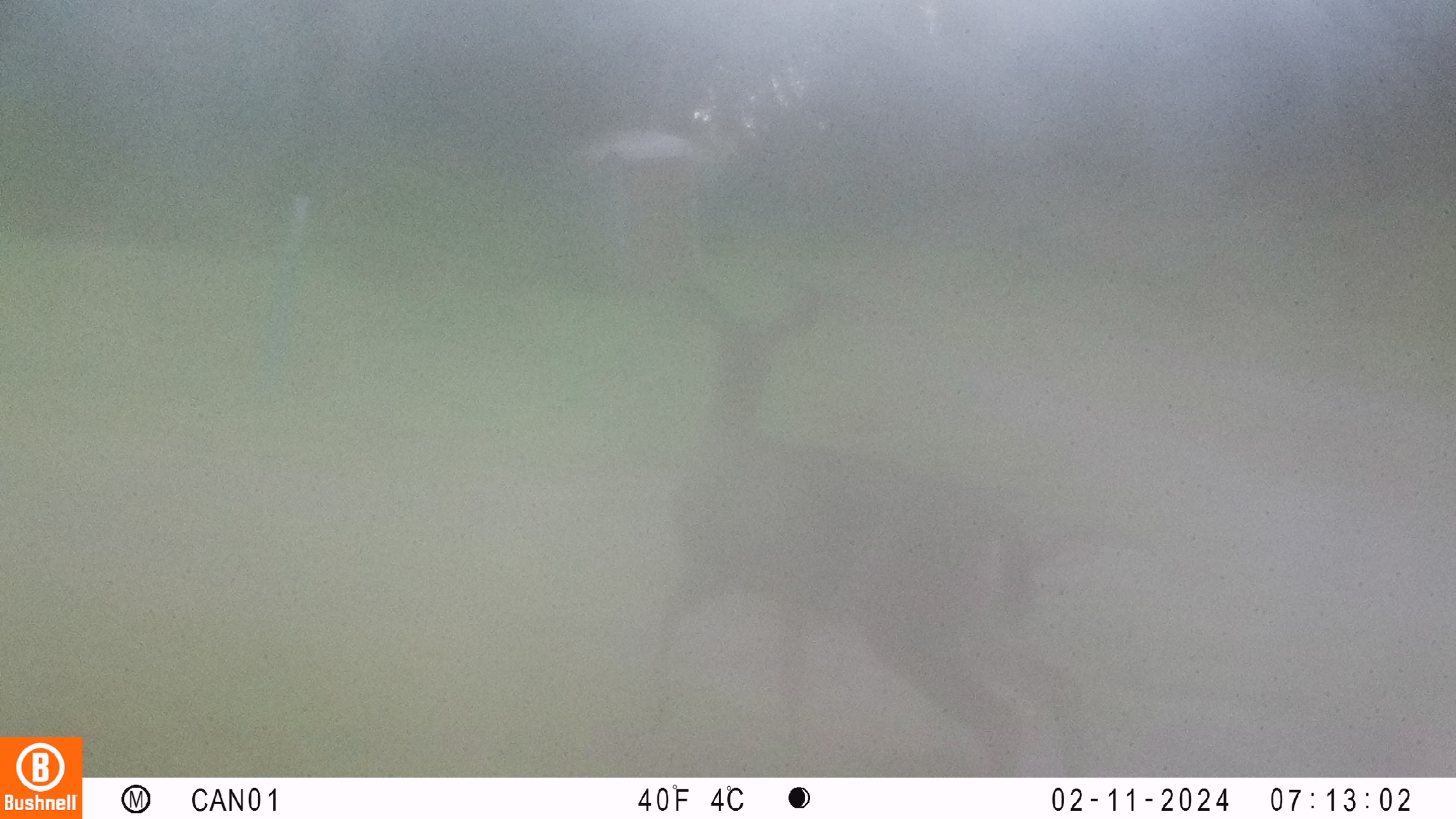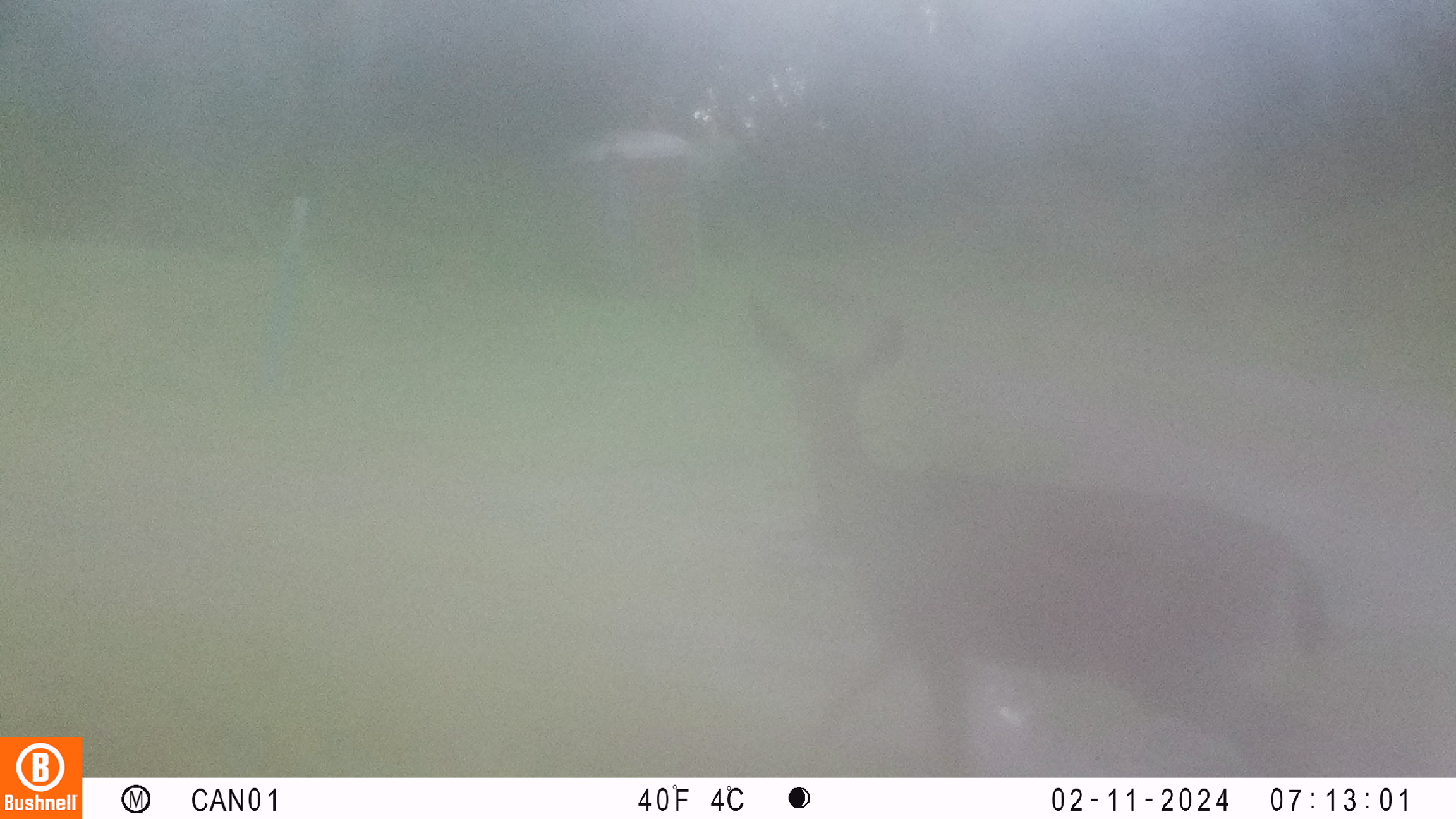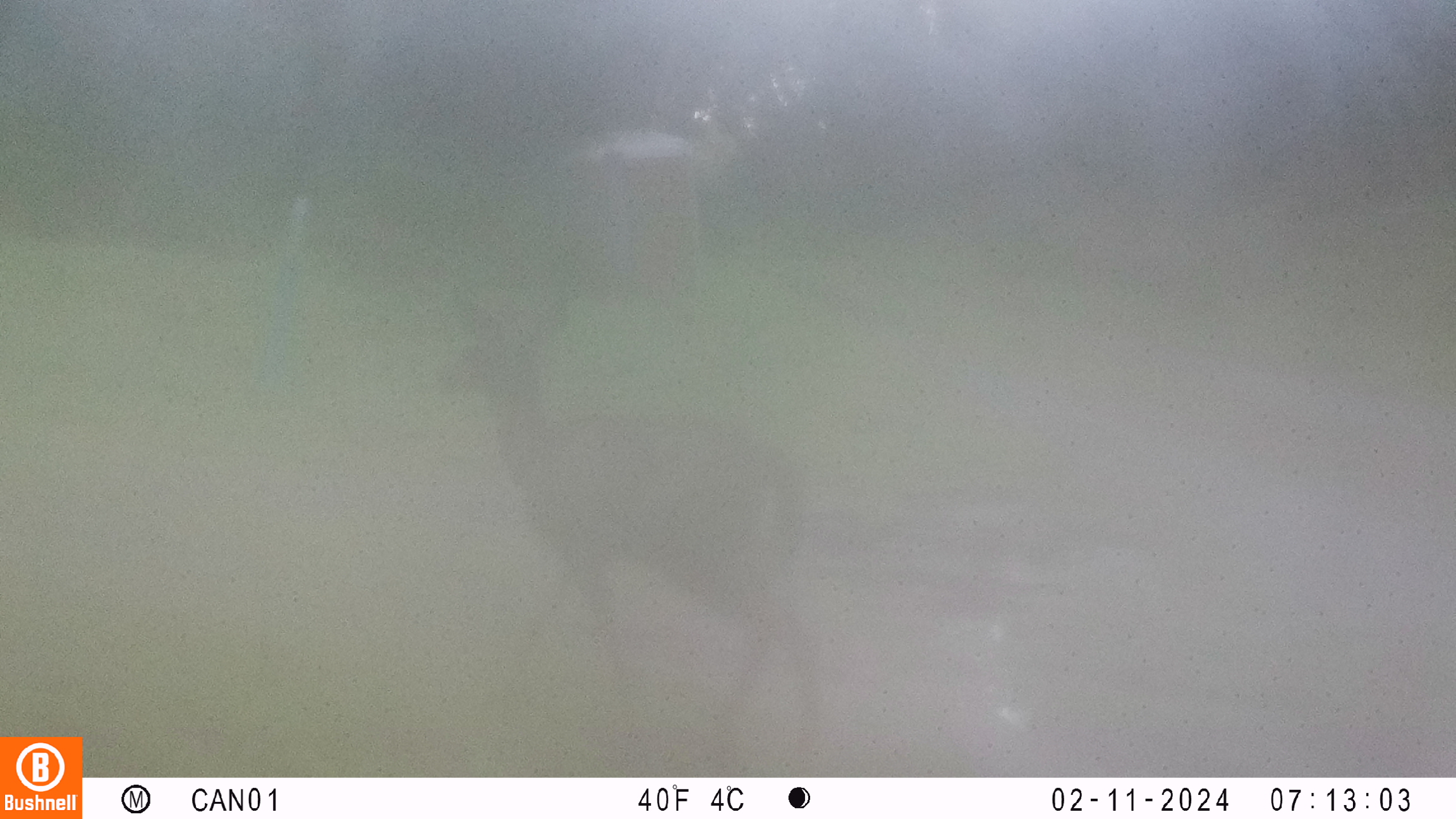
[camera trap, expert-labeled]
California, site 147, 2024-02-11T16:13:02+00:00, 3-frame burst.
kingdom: Animalia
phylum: Chordata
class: Mammalia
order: Artiodactyla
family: Cervidae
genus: Odocoileus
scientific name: Odocoileus hemionus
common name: mule deer